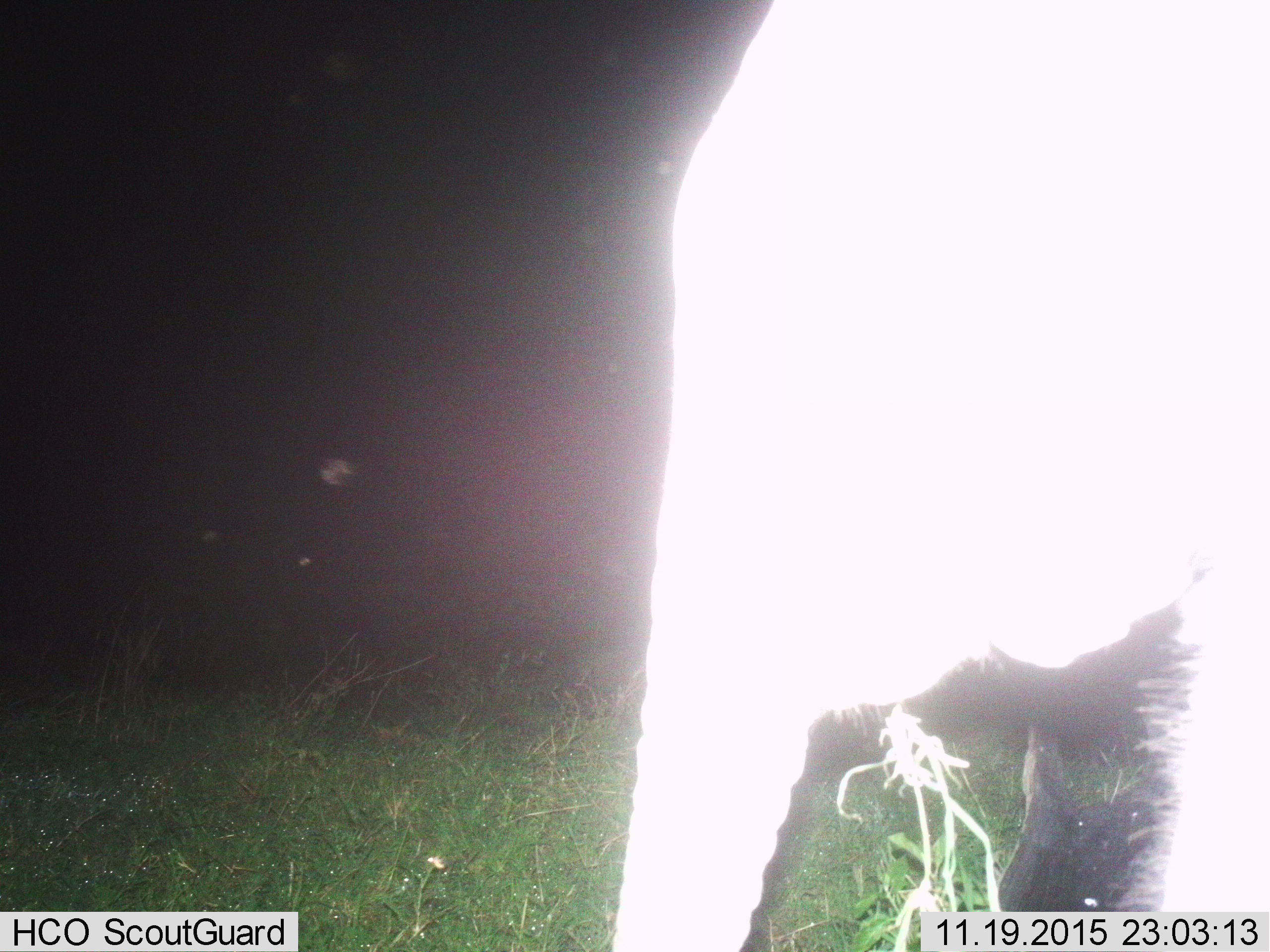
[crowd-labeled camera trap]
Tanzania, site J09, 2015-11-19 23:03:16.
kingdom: Animalia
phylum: Chordata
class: Mammalia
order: Proboscidea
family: Elephantidae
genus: Loxodonta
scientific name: Loxodonta africana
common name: african bush elephant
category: elephant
Elephant (african bush elephant) (Loxodonta africana), count 1. Behavior (volunteer vote fractions): standing 100%, resting 0%, moving 0%, interacting 0%. Young present (vote fraction): 60%. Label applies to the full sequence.